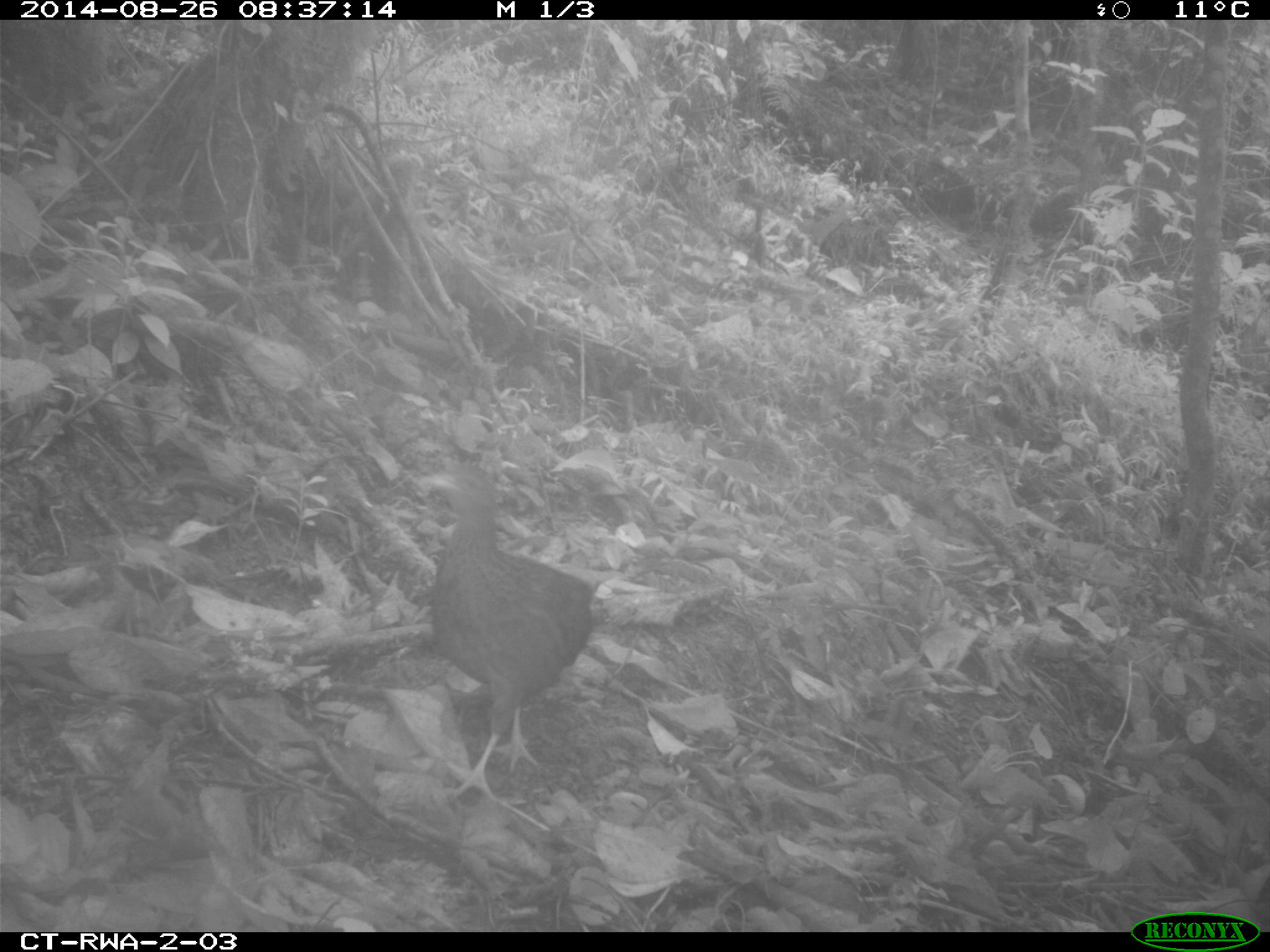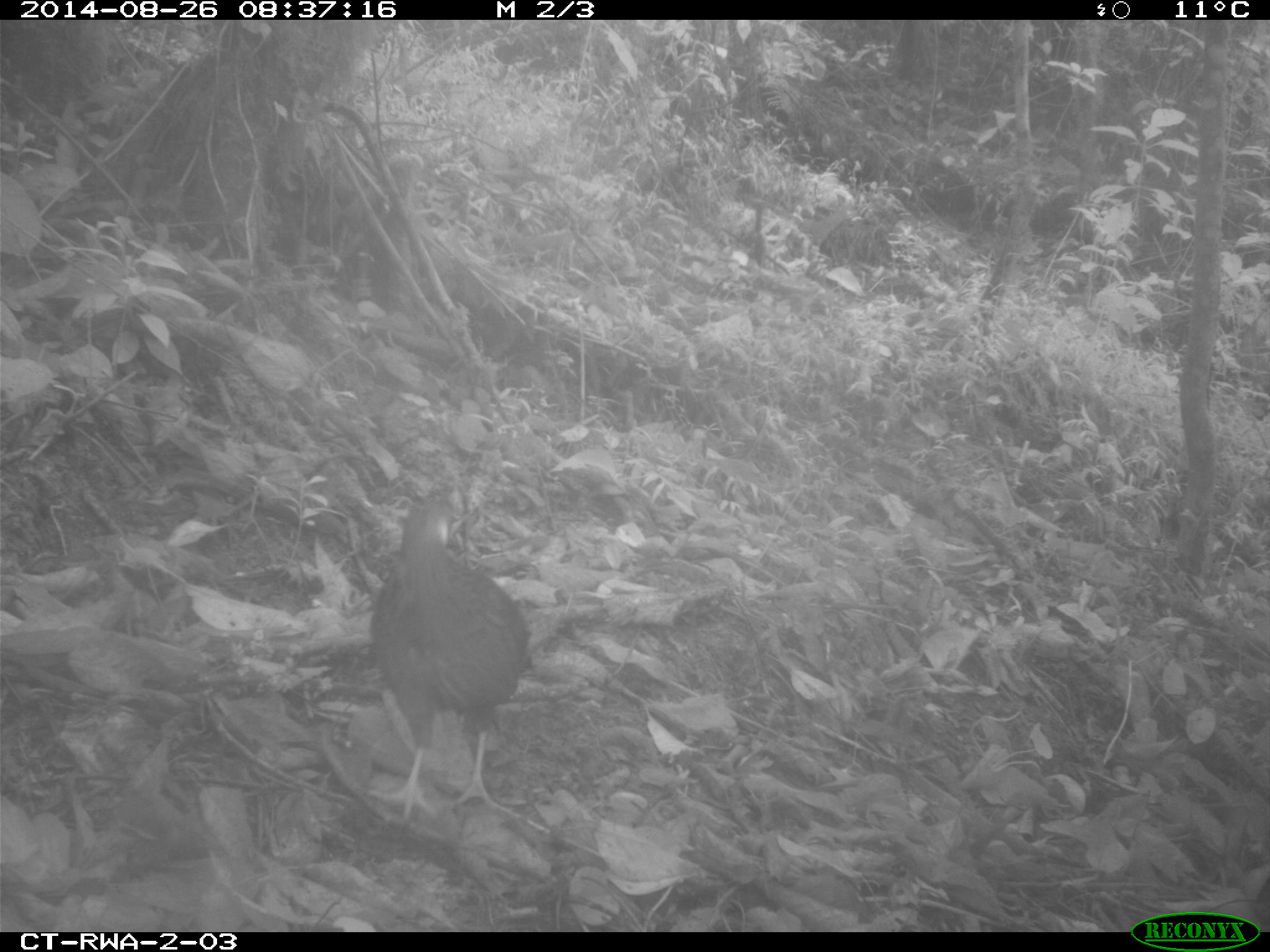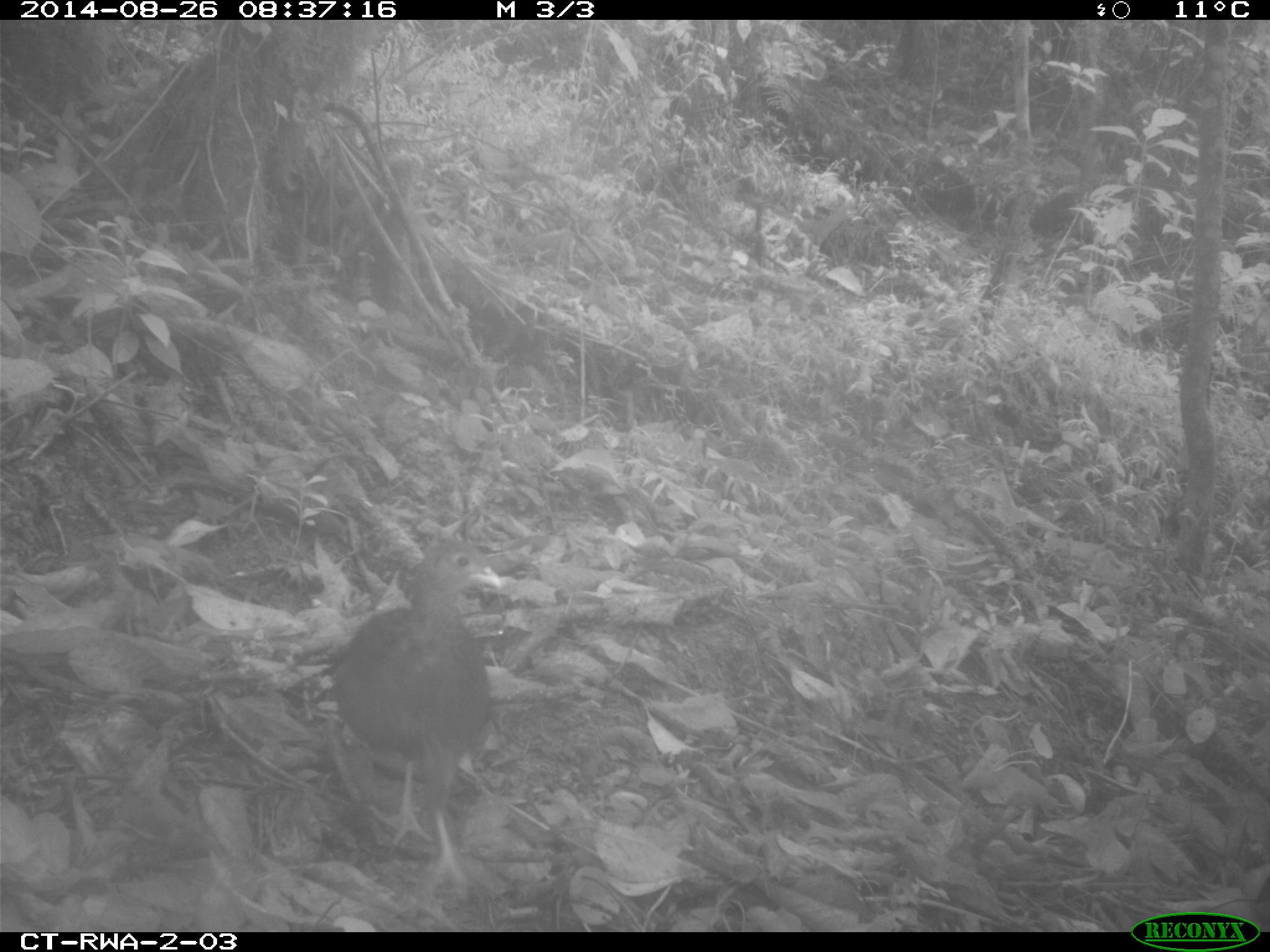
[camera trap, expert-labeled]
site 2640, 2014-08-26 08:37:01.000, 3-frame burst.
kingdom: Animalia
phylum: Chordata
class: Aves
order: Galliformes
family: Phasianidae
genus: Pternistis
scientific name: Pternistis nobilis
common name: handsome francolin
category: francolinus nobilis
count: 1